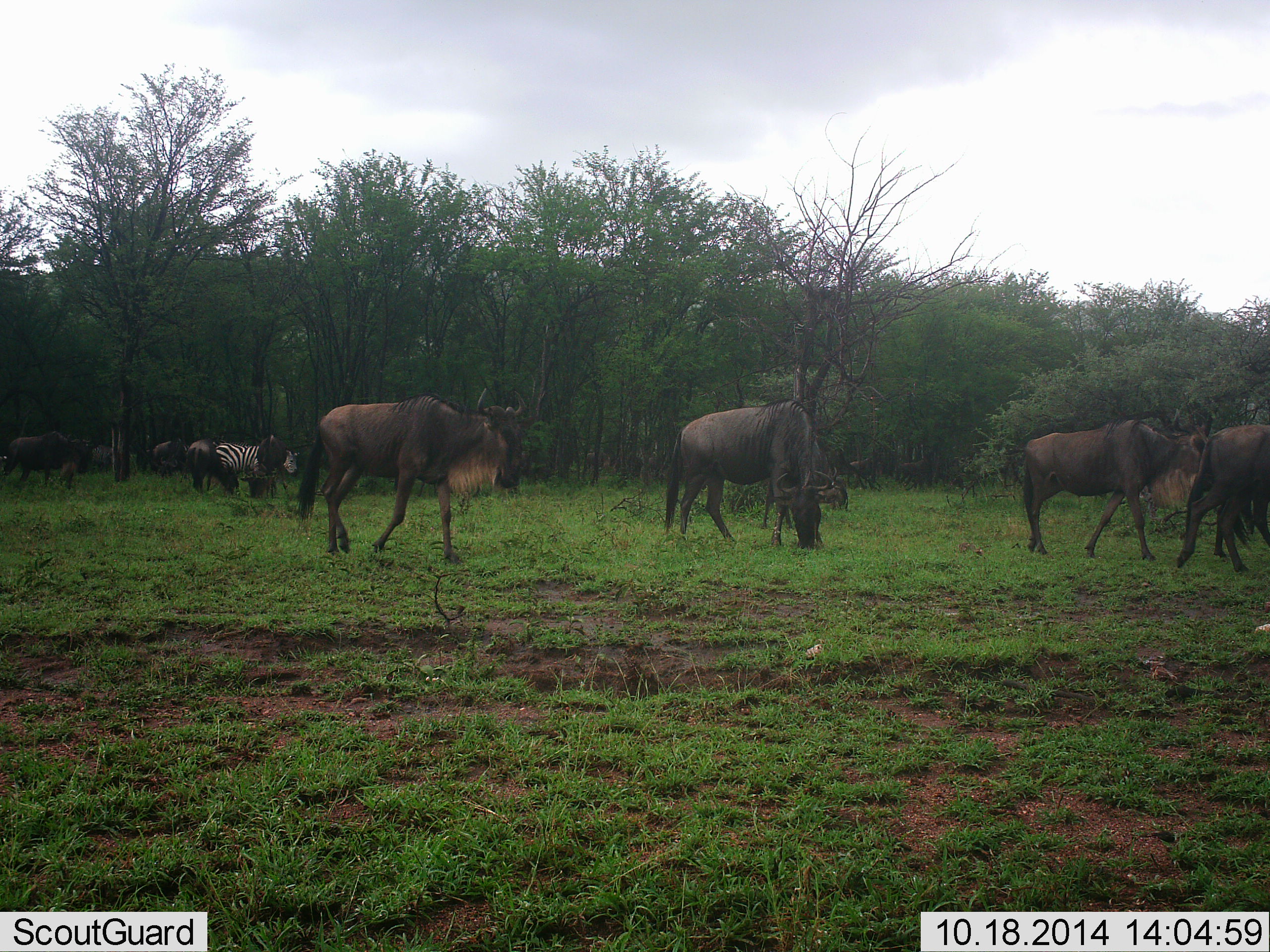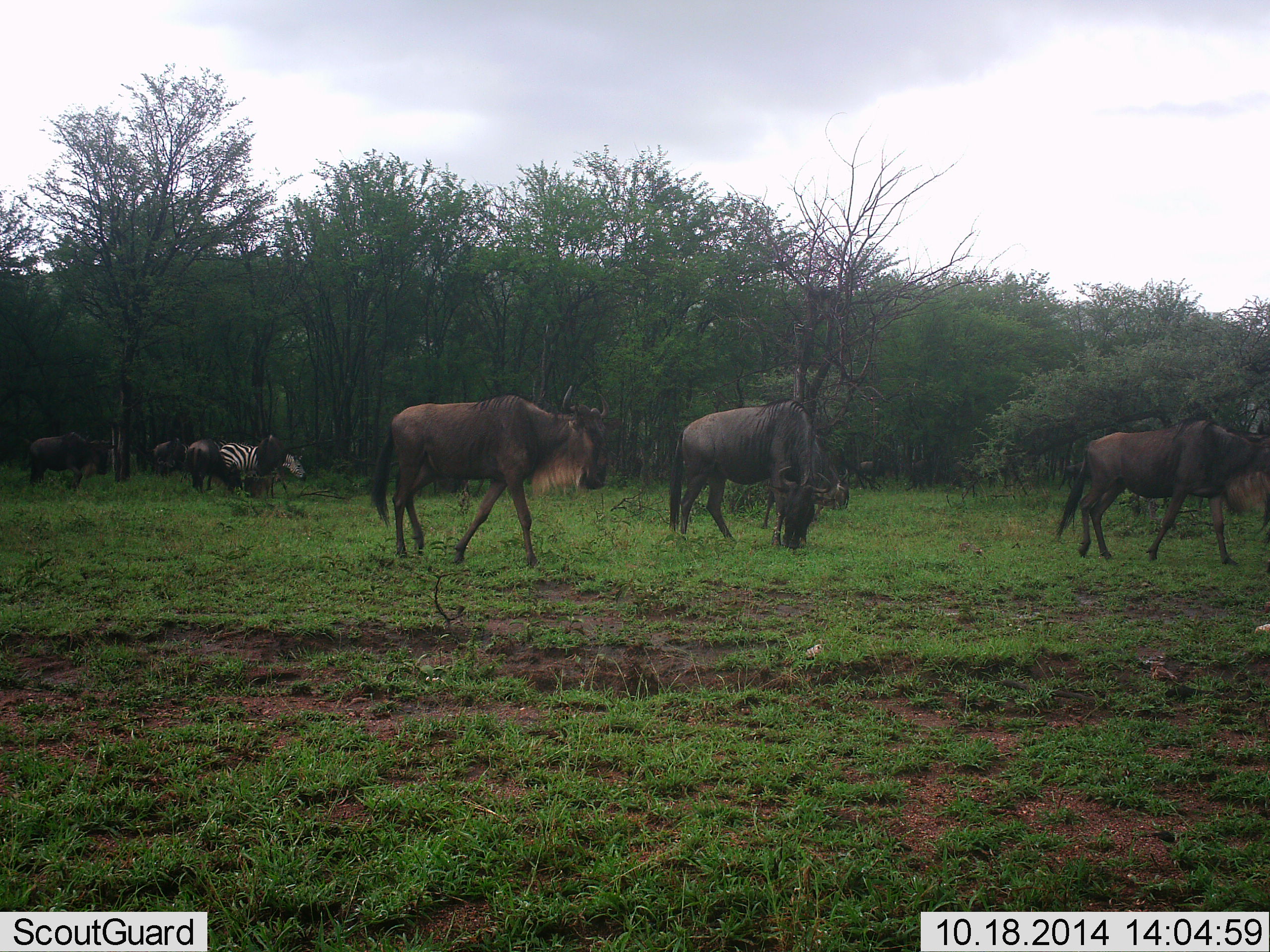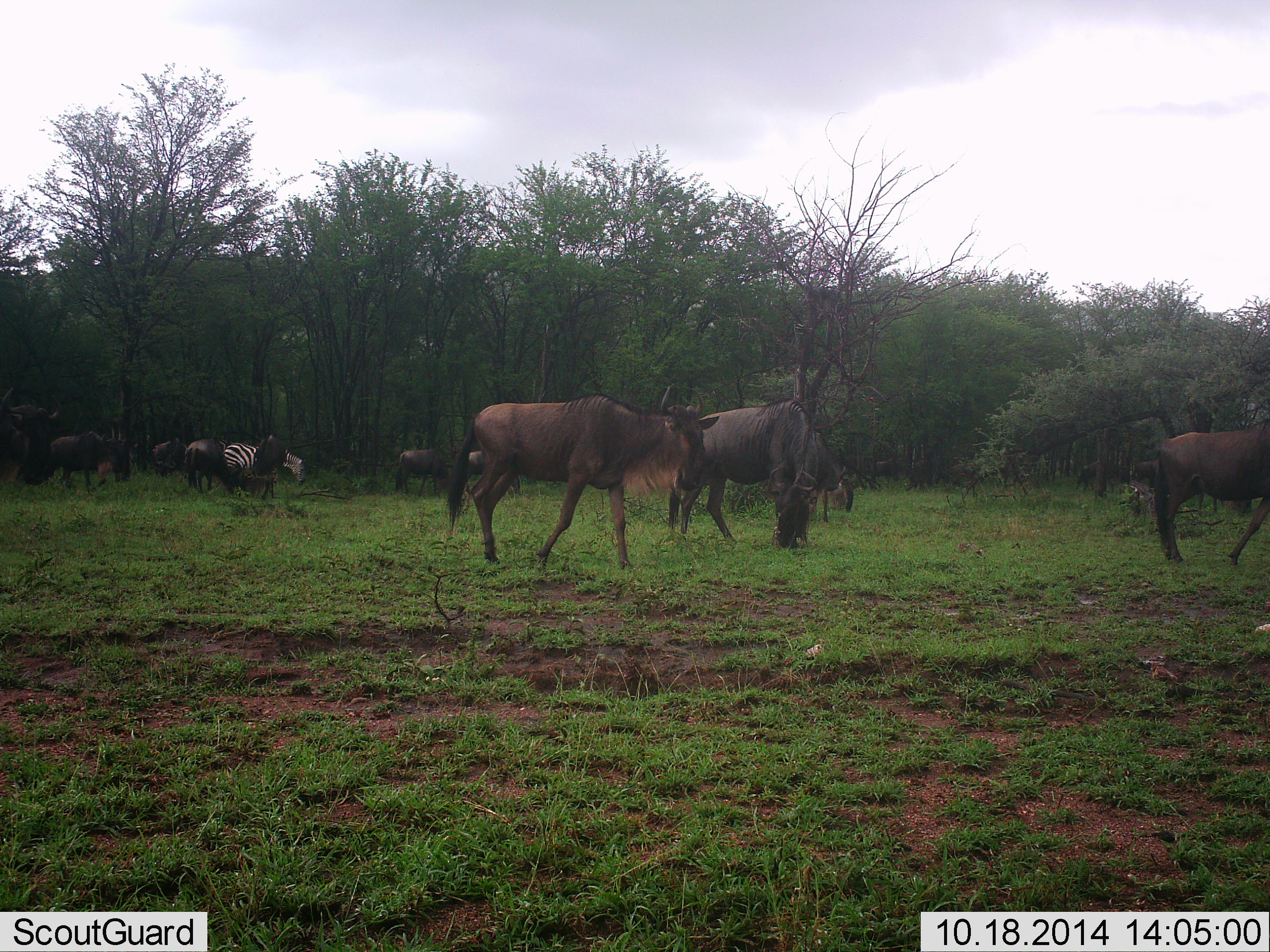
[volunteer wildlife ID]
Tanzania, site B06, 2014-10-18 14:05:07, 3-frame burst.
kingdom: Animalia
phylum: Chordata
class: Mammalia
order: Artiodactyla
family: Bovidae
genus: Connochaetes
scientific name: Connochaetes taurinus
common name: blue wildebeest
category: wildebeest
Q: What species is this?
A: Wildebeest (blue wildebeest) (Connochaetes taurinus).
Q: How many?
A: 7.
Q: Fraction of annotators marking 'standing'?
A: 45%.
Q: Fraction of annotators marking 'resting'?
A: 0%.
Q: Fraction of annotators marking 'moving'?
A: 82%.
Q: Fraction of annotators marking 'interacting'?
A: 0%.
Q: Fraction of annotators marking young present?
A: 0%.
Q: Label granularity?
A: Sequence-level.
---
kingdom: Animalia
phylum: Chordata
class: Mammalia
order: Perissodactyla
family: Equidae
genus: Equus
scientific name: Equus quagga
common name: plains zebra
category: zebra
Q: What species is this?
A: Zebra (plains zebra) (Equus quagga).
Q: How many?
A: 1.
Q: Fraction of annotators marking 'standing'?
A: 20%.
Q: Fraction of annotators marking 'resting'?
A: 0%.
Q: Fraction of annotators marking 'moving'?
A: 10%.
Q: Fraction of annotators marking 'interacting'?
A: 0%.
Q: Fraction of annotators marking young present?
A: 0%.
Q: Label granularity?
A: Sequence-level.